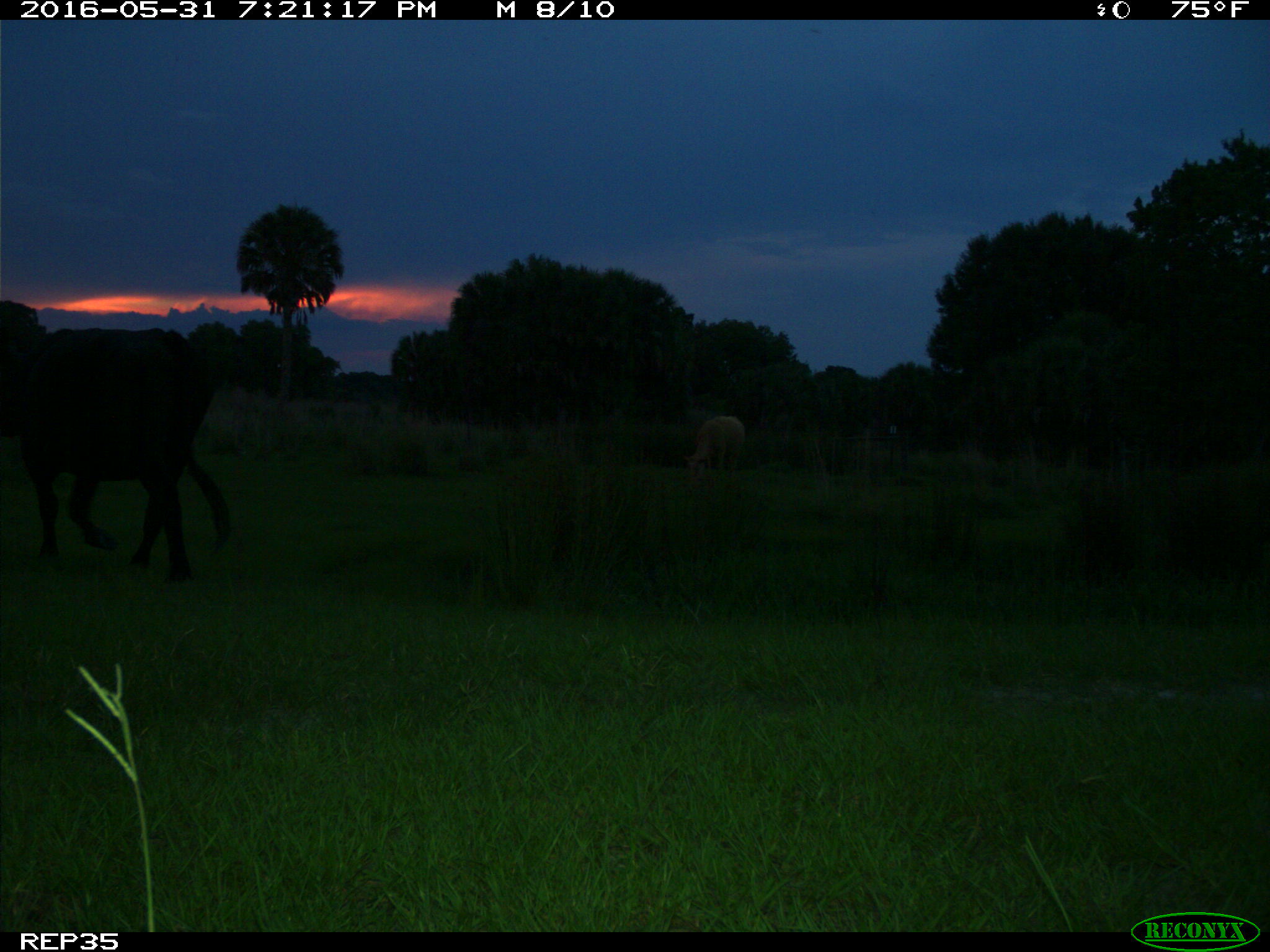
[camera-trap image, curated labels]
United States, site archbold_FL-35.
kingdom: Animalia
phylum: Chordata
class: Mammalia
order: Artiodactyla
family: Bovidae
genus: Bos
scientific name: Bos taurus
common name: domestic cow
Bos taurus (domestic cow).